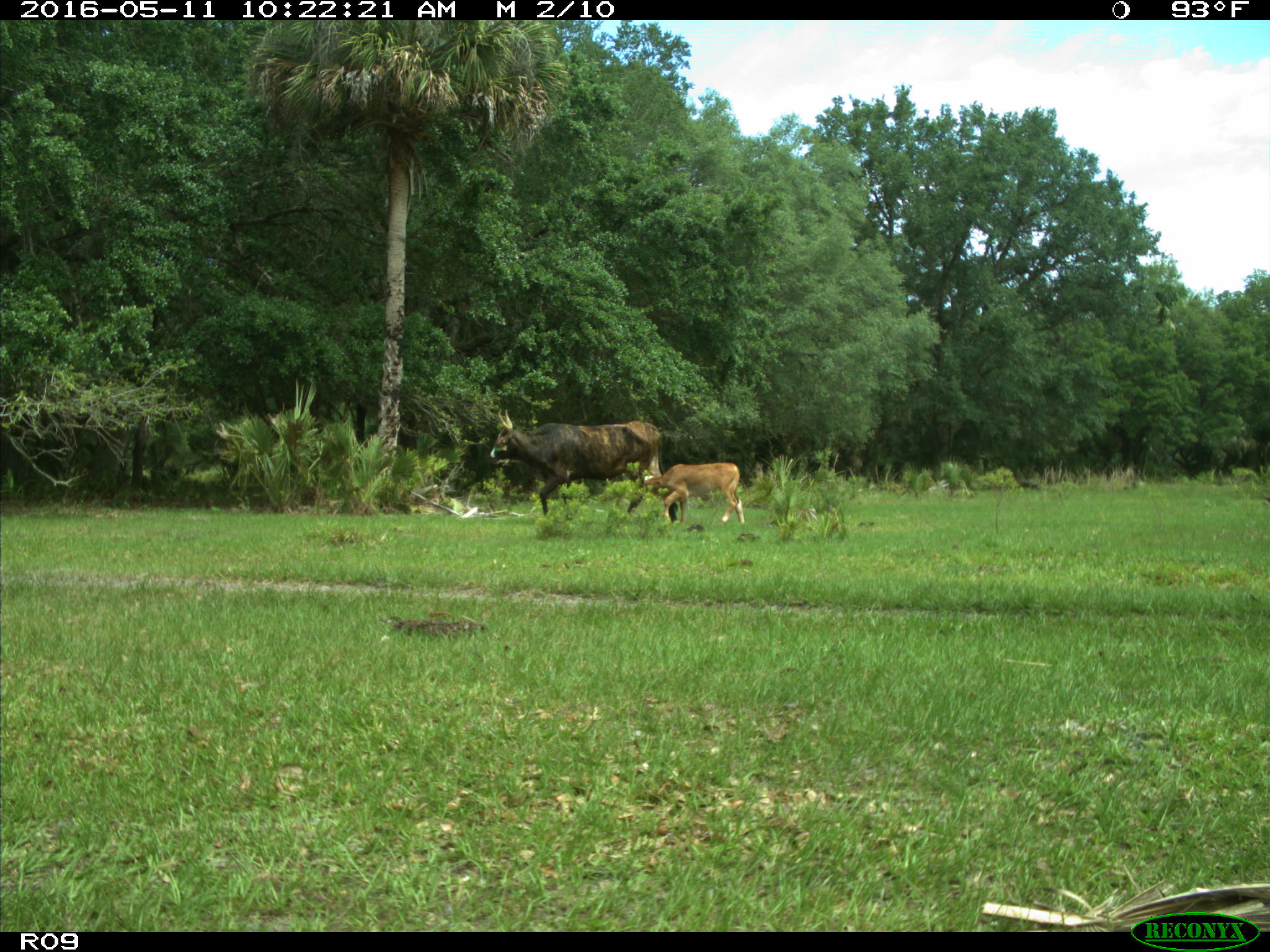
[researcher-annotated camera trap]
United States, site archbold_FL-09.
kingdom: Animalia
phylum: Chordata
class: Mammalia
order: Artiodactyla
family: Bovidae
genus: Bos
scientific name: Bos taurus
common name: domestic cow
Bos taurus (domestic cow).